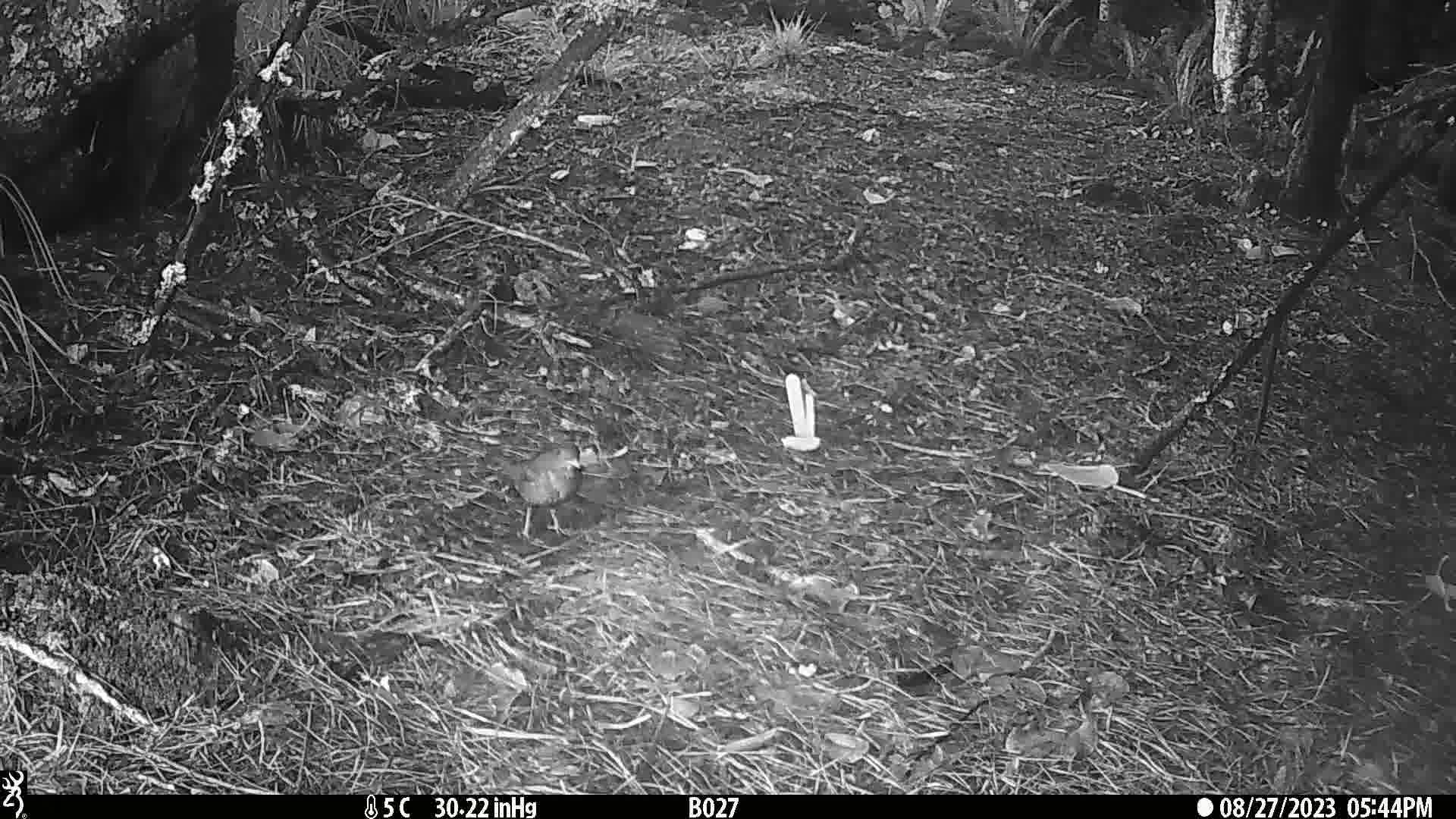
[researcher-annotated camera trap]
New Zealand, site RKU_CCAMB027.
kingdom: Animalia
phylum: Chordata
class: Aves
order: Passeriformes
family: Turdidae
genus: Turdus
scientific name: Turdus merula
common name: eurasian blackbird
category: blackbird